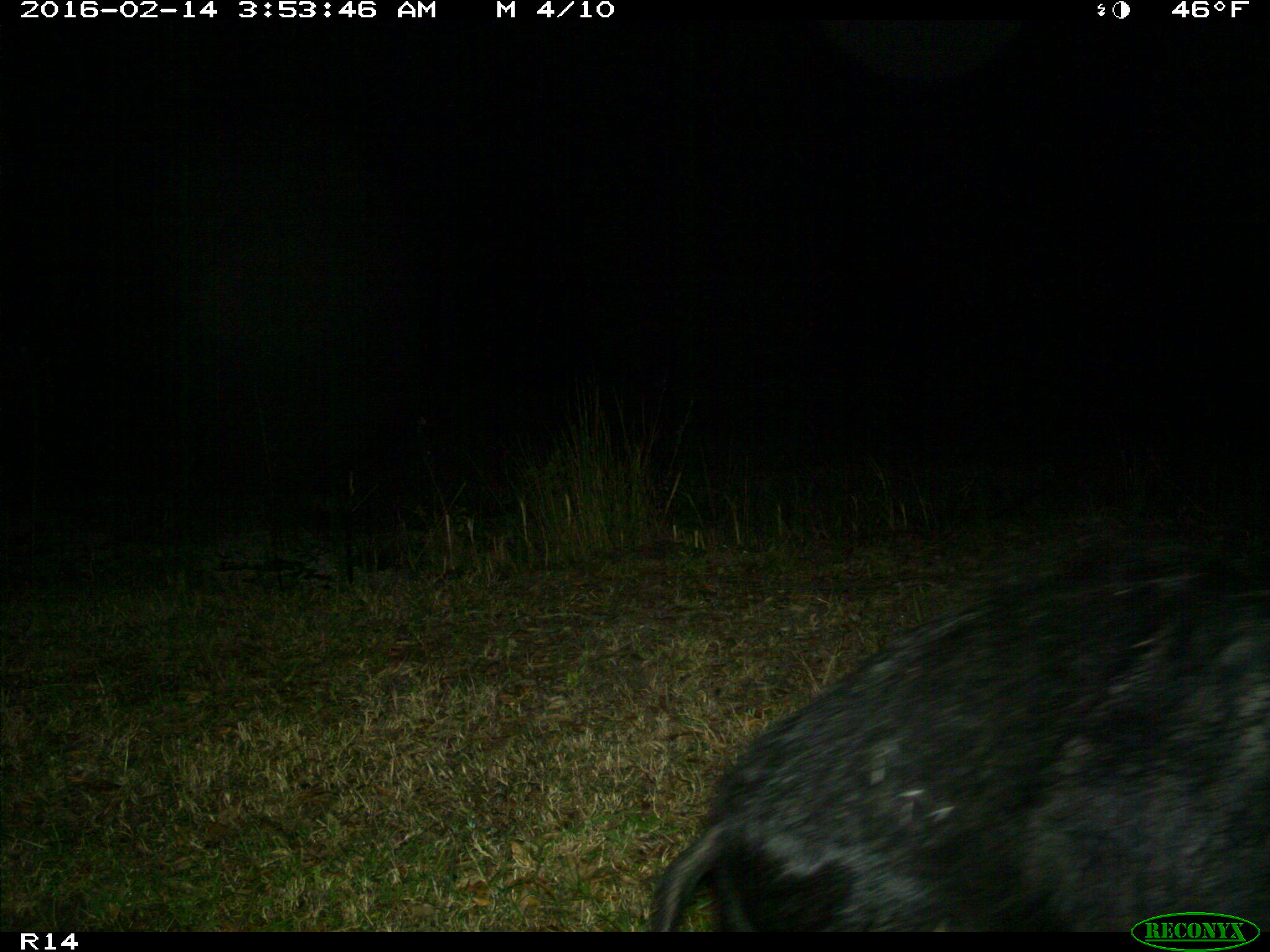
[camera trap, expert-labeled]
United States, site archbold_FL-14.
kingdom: Animalia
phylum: Chordata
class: Mammalia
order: Artiodactyla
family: Suidae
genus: Sus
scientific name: Sus scrofa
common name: wild boar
Sus scrofa (wild boar).